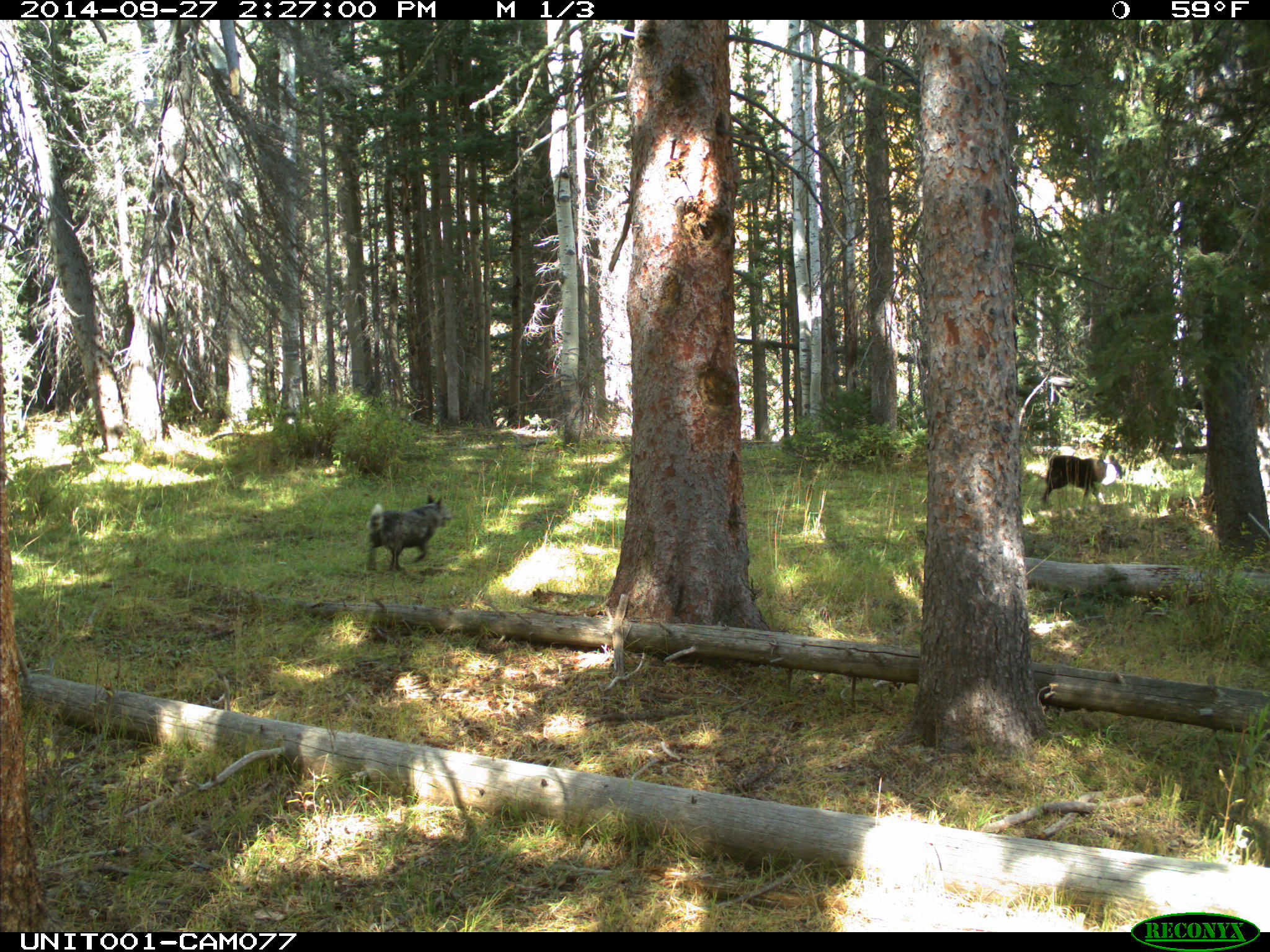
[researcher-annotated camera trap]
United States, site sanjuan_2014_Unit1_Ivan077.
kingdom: Animalia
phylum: Chordata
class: Mammalia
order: Carnivora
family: Canidae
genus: Canis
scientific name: Canis familiaris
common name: domestic dog